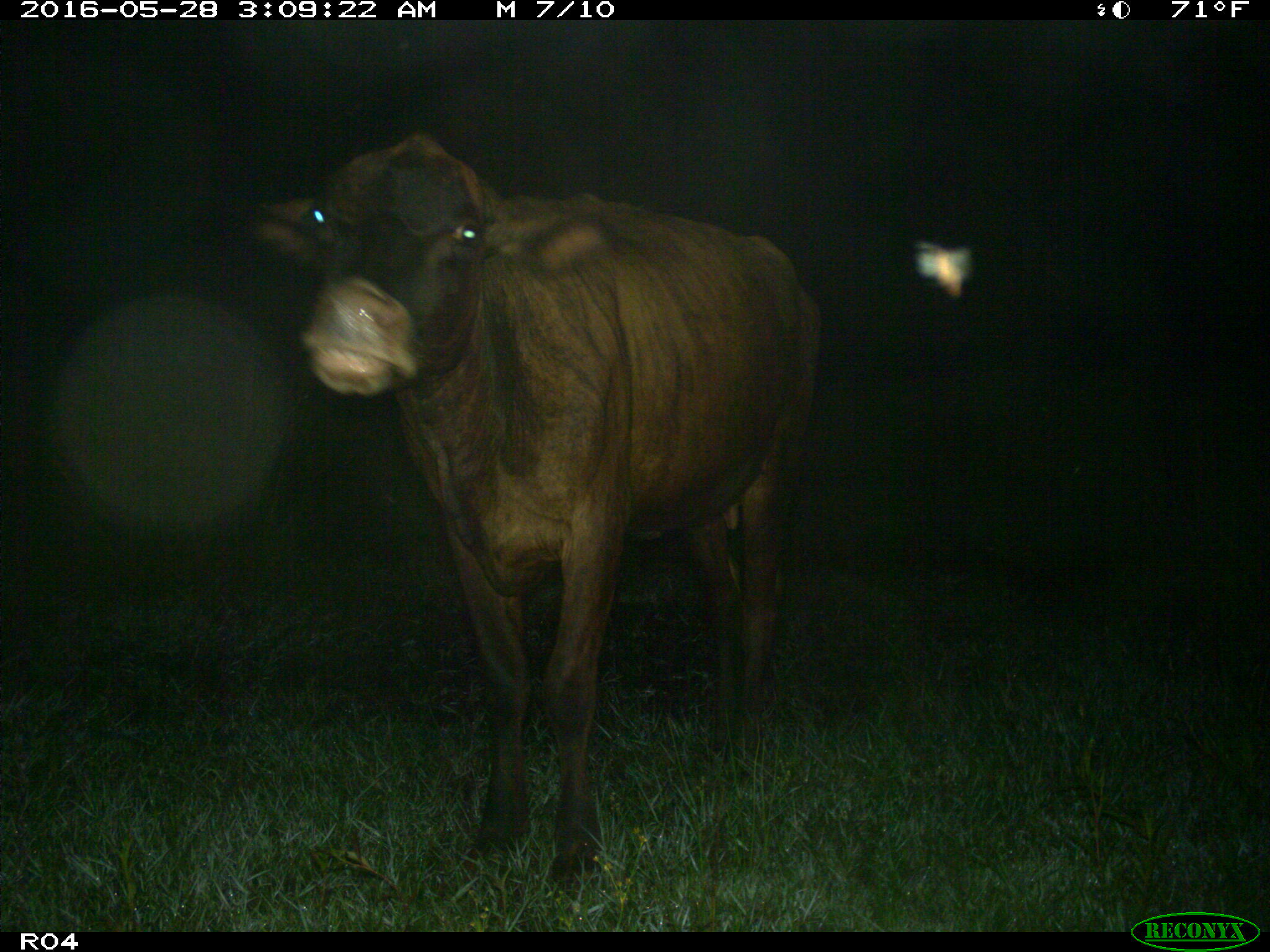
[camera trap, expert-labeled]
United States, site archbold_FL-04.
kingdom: Animalia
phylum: Chordata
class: Mammalia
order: Artiodactyla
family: Bovidae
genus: Bos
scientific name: Bos taurus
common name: domestic cow